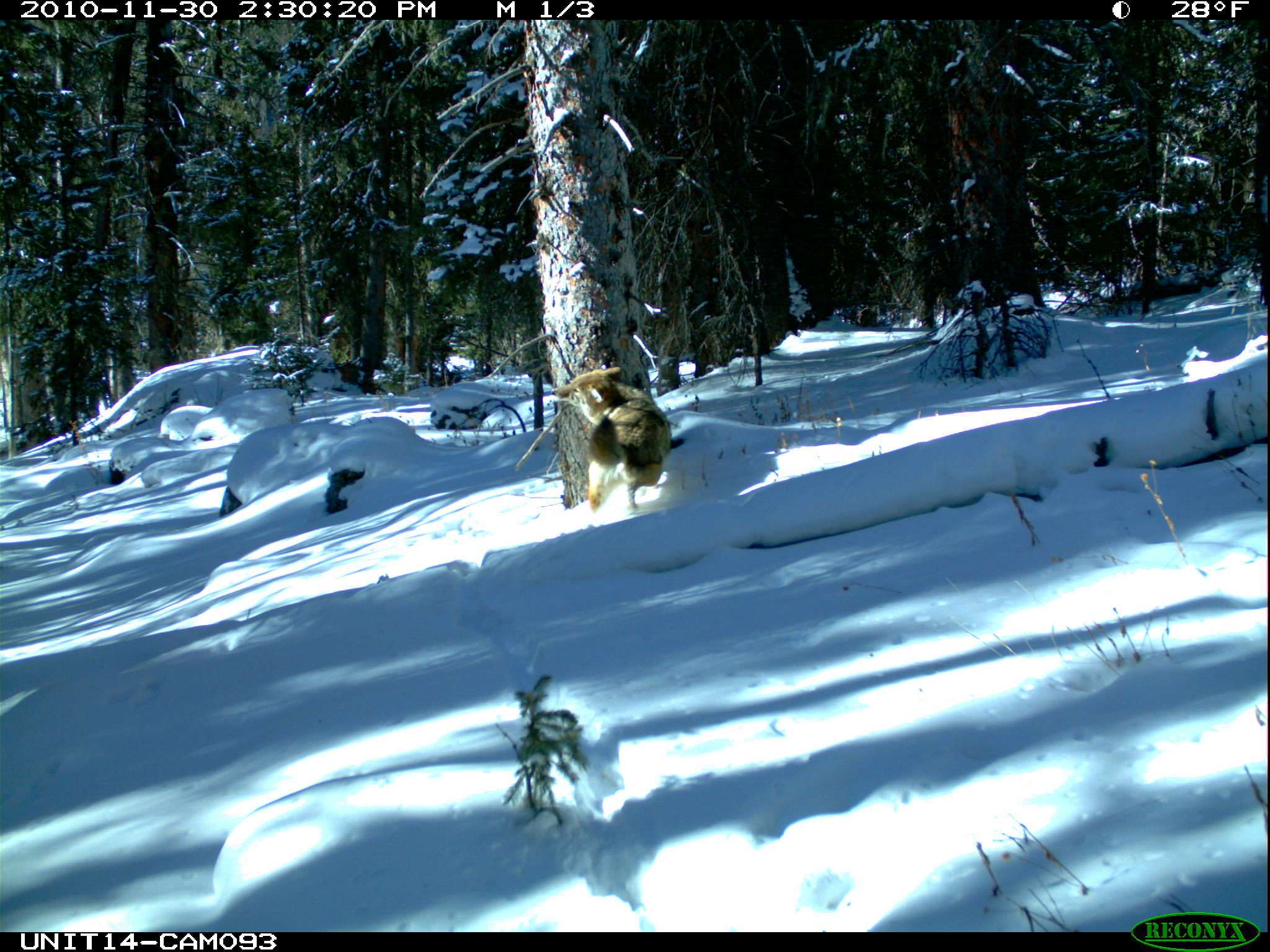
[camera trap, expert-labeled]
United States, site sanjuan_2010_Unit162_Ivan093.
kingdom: Animalia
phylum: Chordata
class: Mammalia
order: Carnivora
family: Canidae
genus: Canis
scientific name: Canis latrans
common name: coyote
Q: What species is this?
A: Canis latrans (coyote).